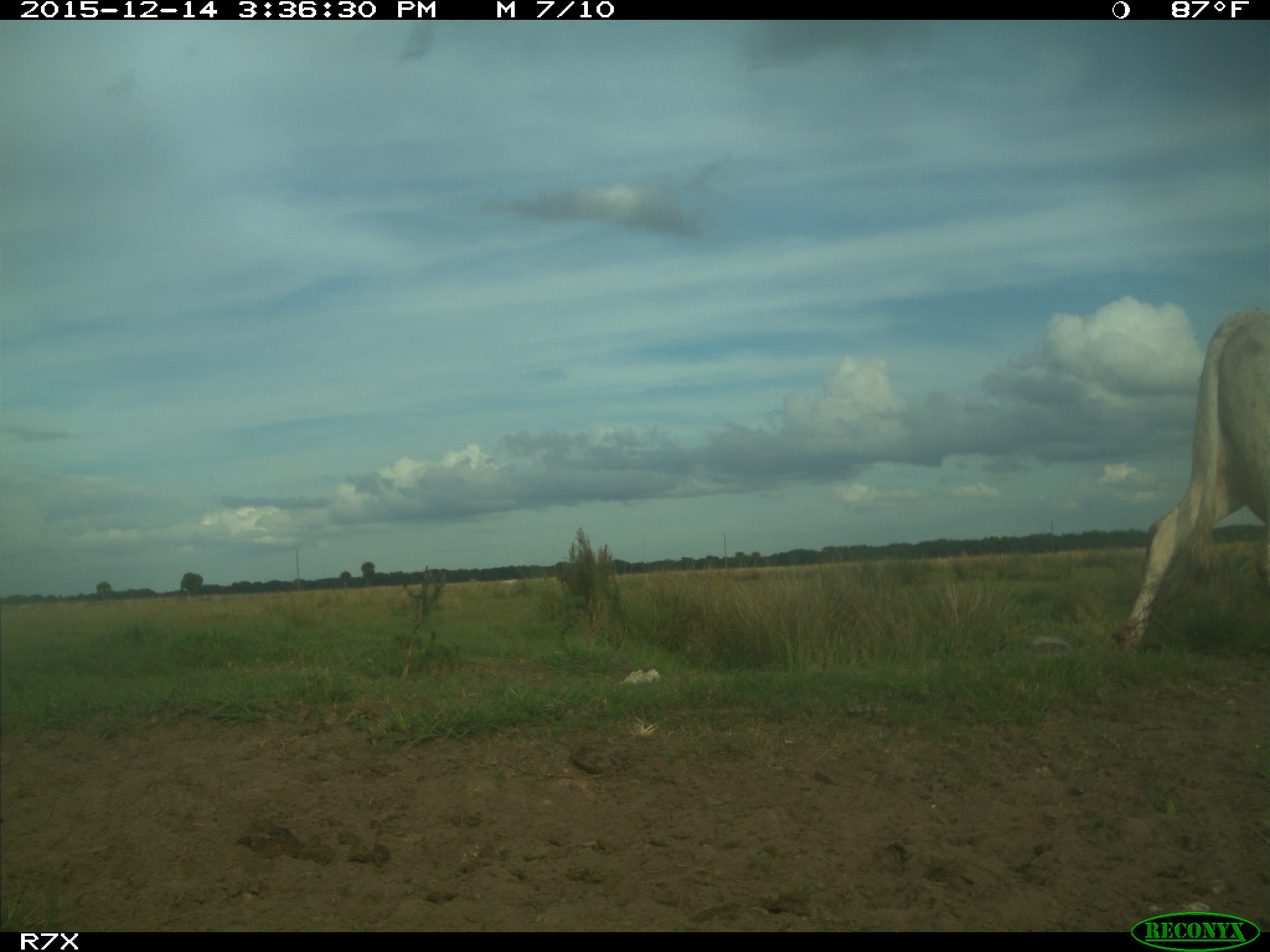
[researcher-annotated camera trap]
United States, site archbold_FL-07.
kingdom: Animalia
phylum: Chordata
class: Mammalia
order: Artiodactyla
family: Bovidae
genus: Bos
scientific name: Bos taurus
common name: domestic cow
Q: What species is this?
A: Bos taurus (domestic cow).